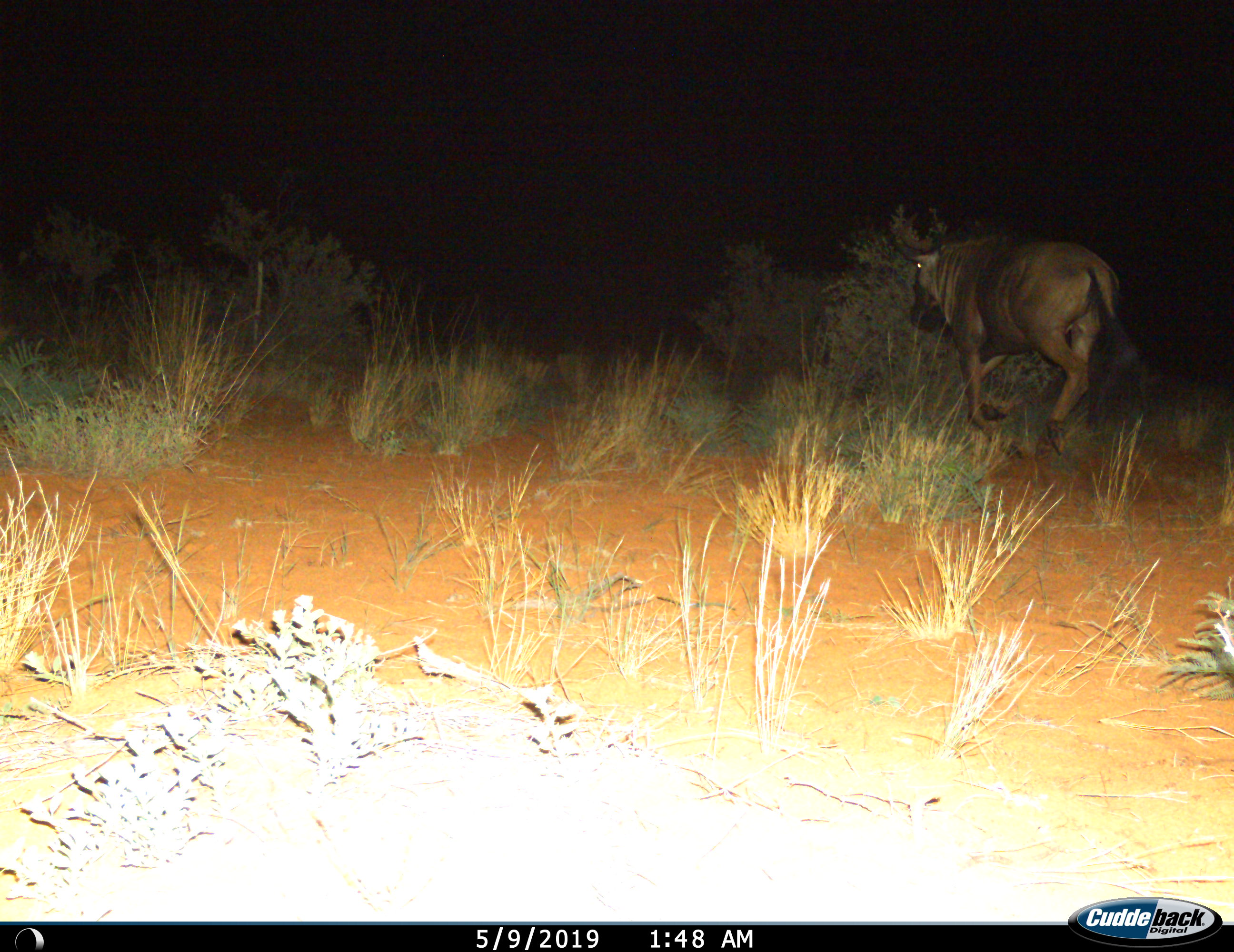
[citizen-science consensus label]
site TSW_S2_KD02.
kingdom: Animalia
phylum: Chordata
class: Mammalia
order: Artiodactyla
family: Bovidae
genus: Connochaetes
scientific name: Connochaetes taurinus taurinus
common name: blue wildebeest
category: wildebeestblue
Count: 1.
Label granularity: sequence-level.